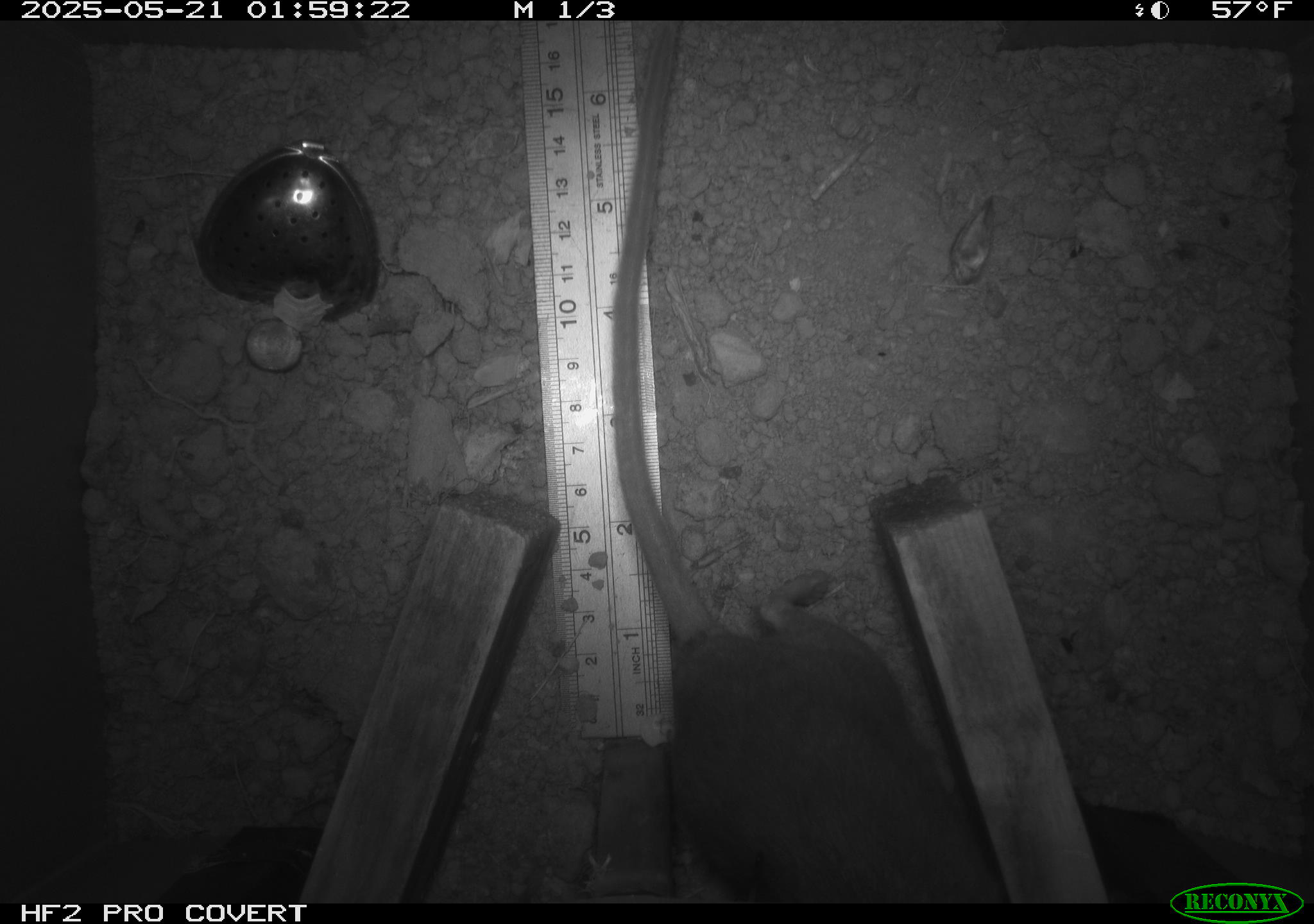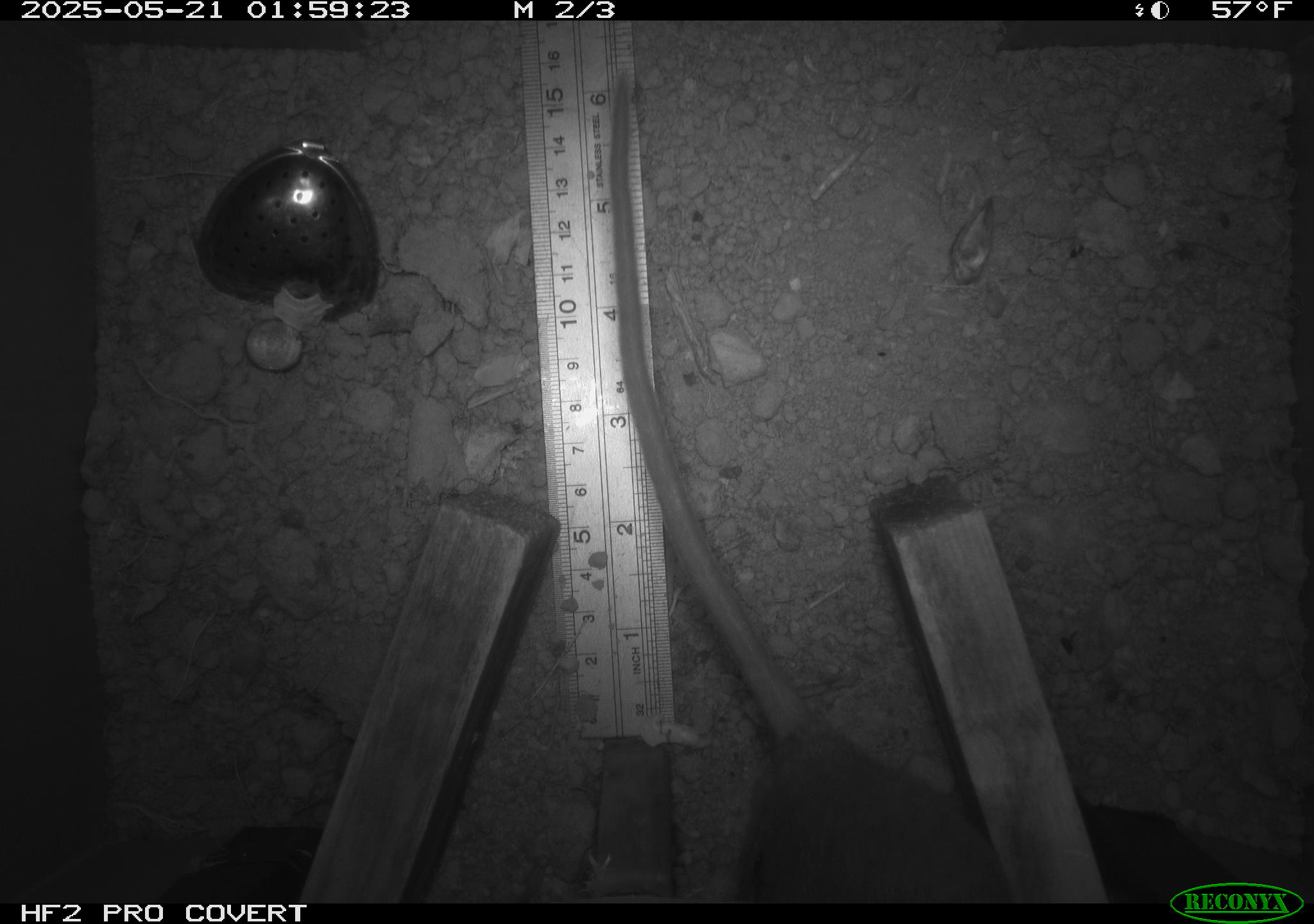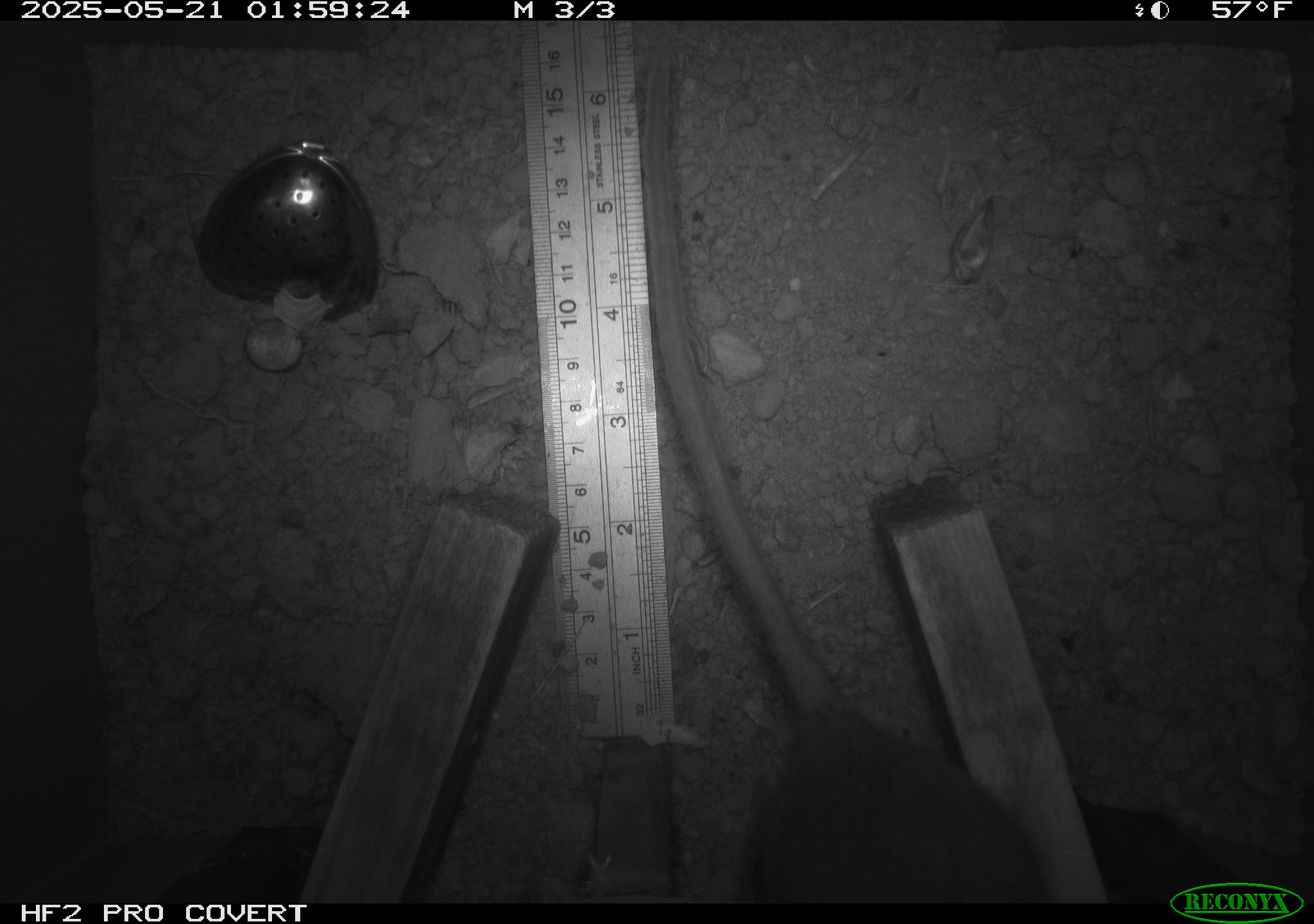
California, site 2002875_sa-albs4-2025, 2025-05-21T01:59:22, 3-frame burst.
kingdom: Animalia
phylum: Chordata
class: Mammalia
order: Rodentia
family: Cricetidae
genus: Neotoma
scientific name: Neotoma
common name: pack rat or woodrat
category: neotoma species